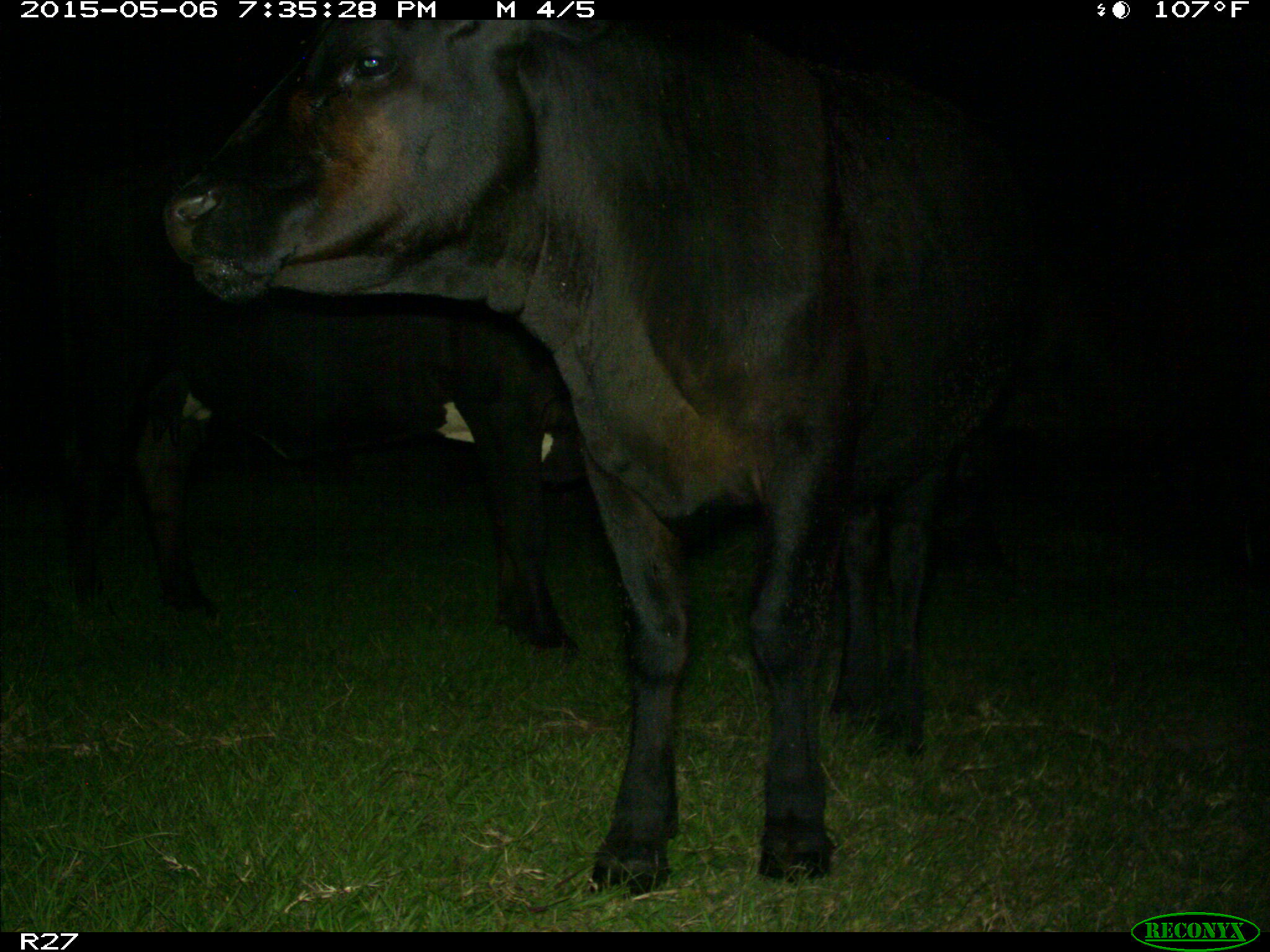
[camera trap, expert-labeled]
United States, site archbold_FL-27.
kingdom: Animalia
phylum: Chordata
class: Mammalia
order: Artiodactyla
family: Bovidae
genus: Bos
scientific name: Bos taurus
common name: domestic cow